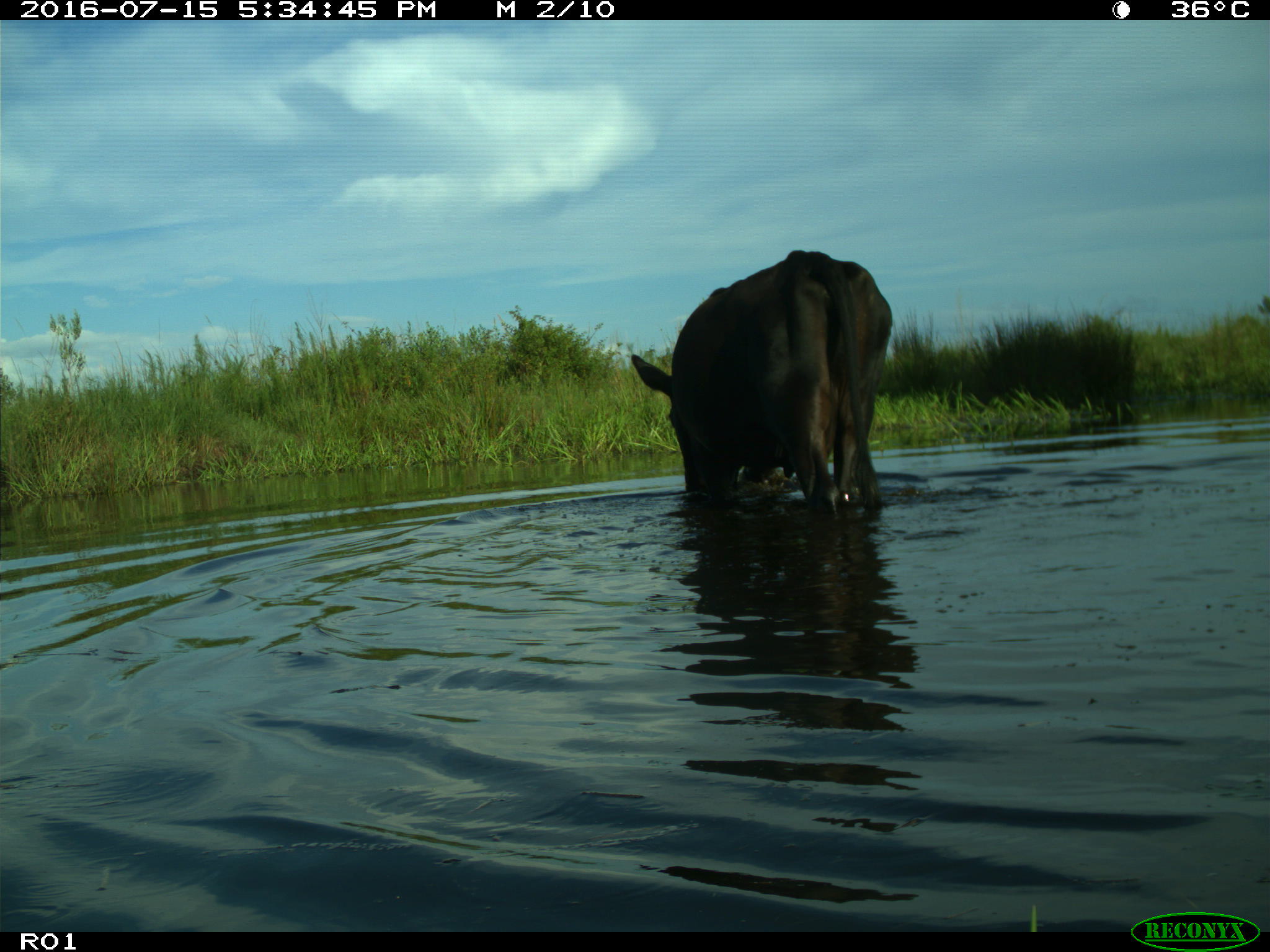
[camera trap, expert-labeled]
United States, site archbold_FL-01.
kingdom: Animalia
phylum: Chordata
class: Mammalia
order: Artiodactyla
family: Bovidae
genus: Bos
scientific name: Bos taurus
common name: domestic cow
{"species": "Bos taurus (domestic cow)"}